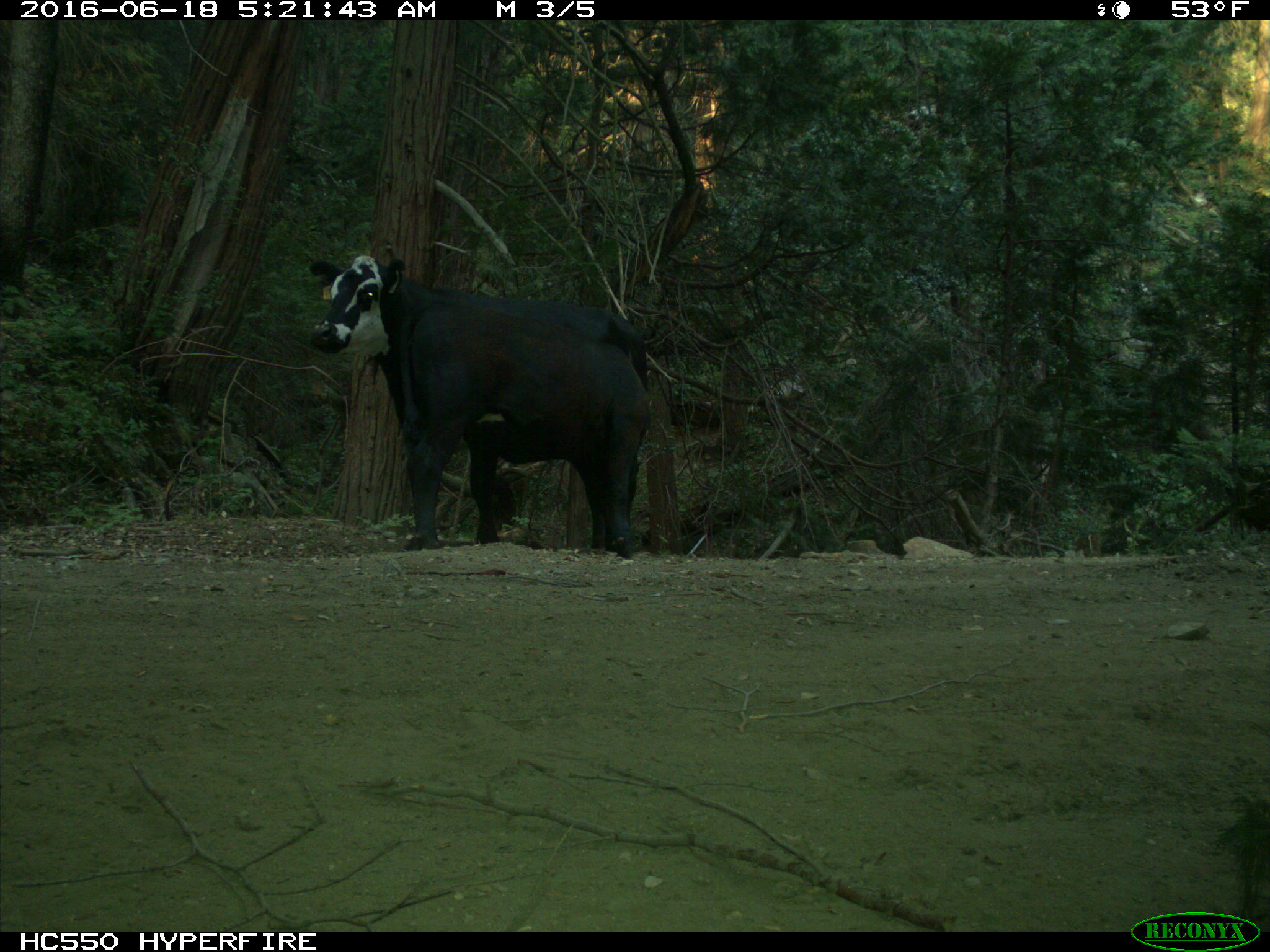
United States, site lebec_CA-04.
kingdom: Animalia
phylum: Chordata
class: Mammalia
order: Artiodactyla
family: Bovidae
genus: Bos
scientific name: Bos taurus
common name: domestic cow